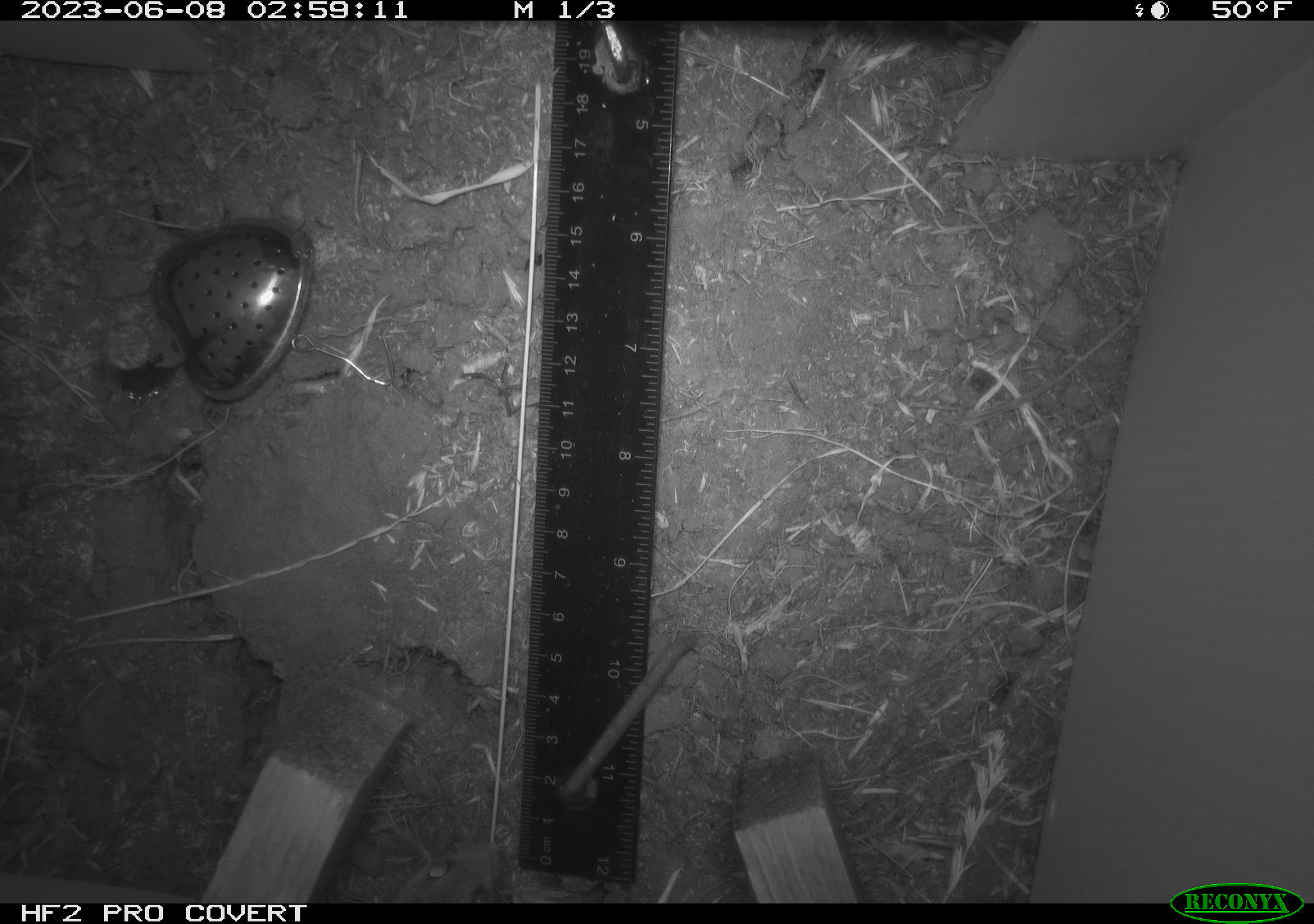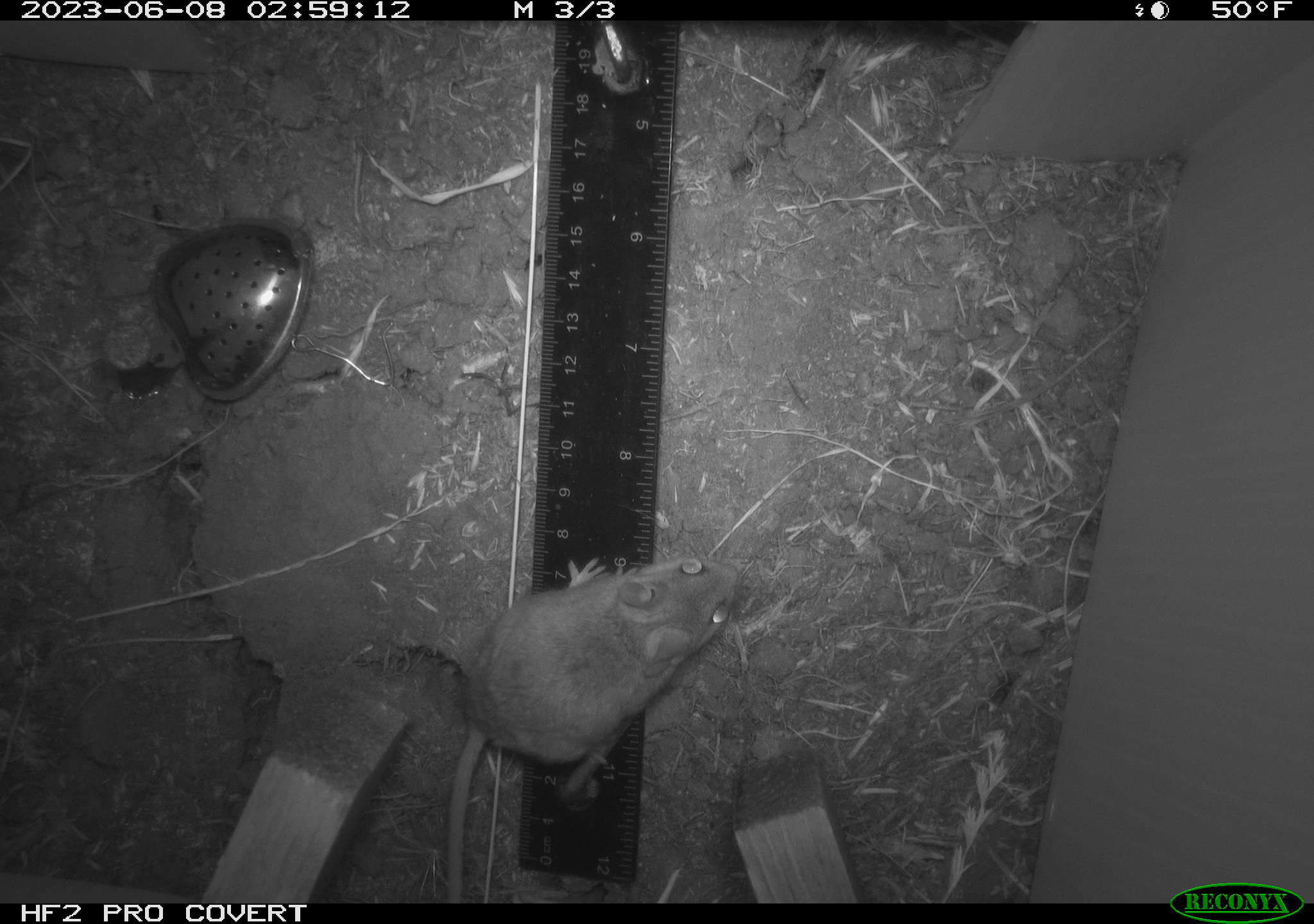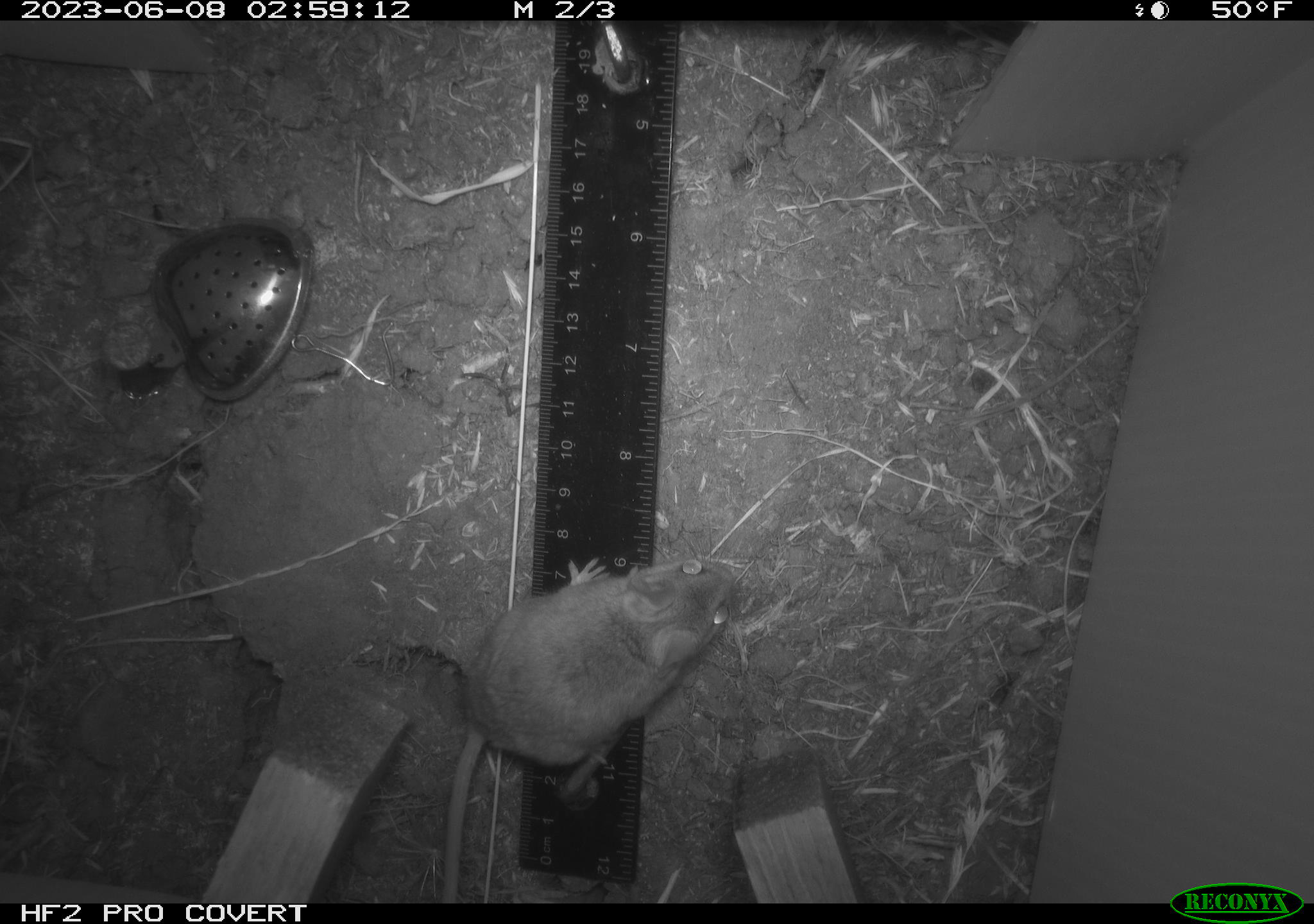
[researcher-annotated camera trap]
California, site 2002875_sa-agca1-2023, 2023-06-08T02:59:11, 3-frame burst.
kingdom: Animalia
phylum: Chordata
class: Mammalia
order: Rodentia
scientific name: Rodentia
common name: mouse species